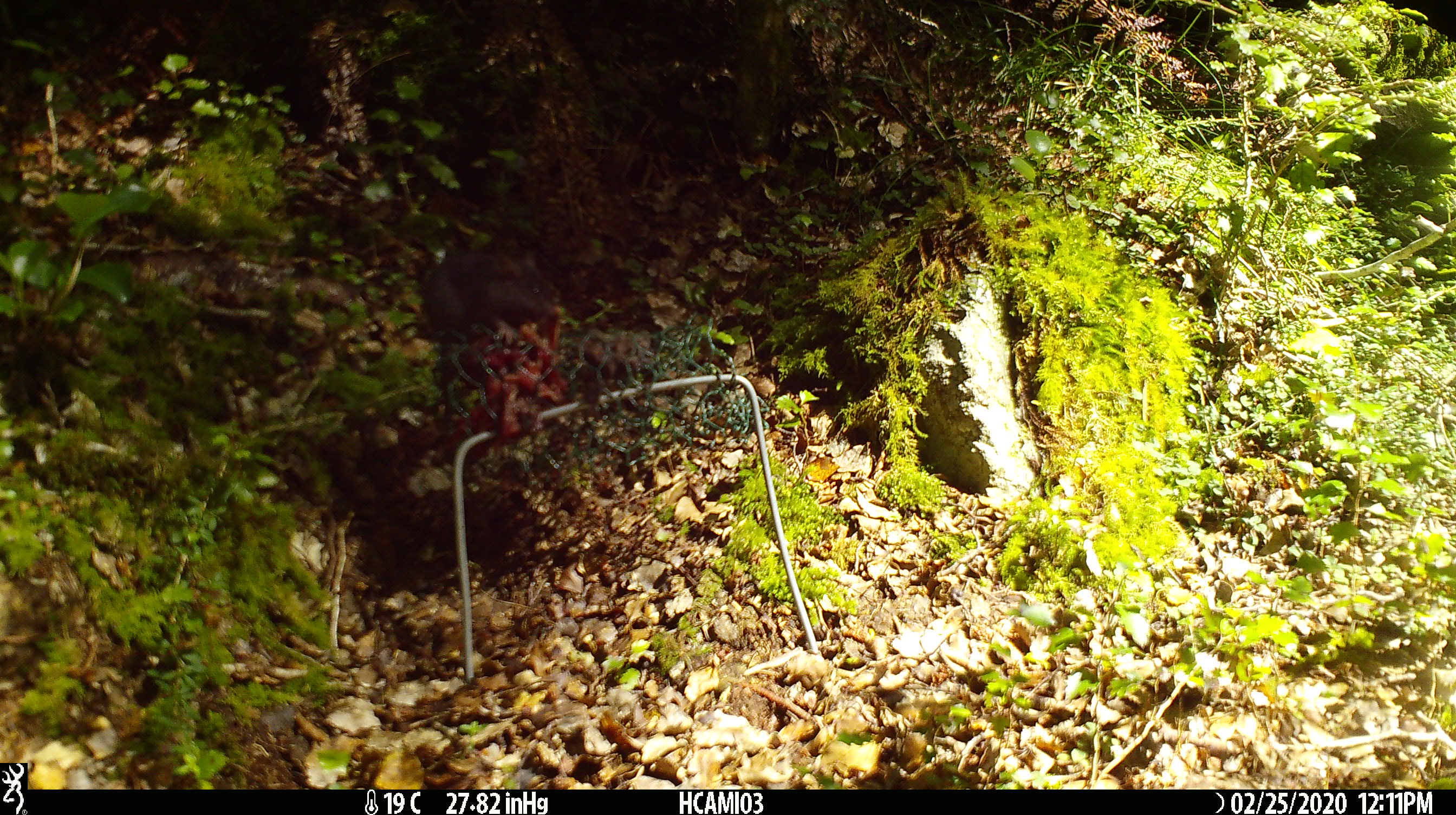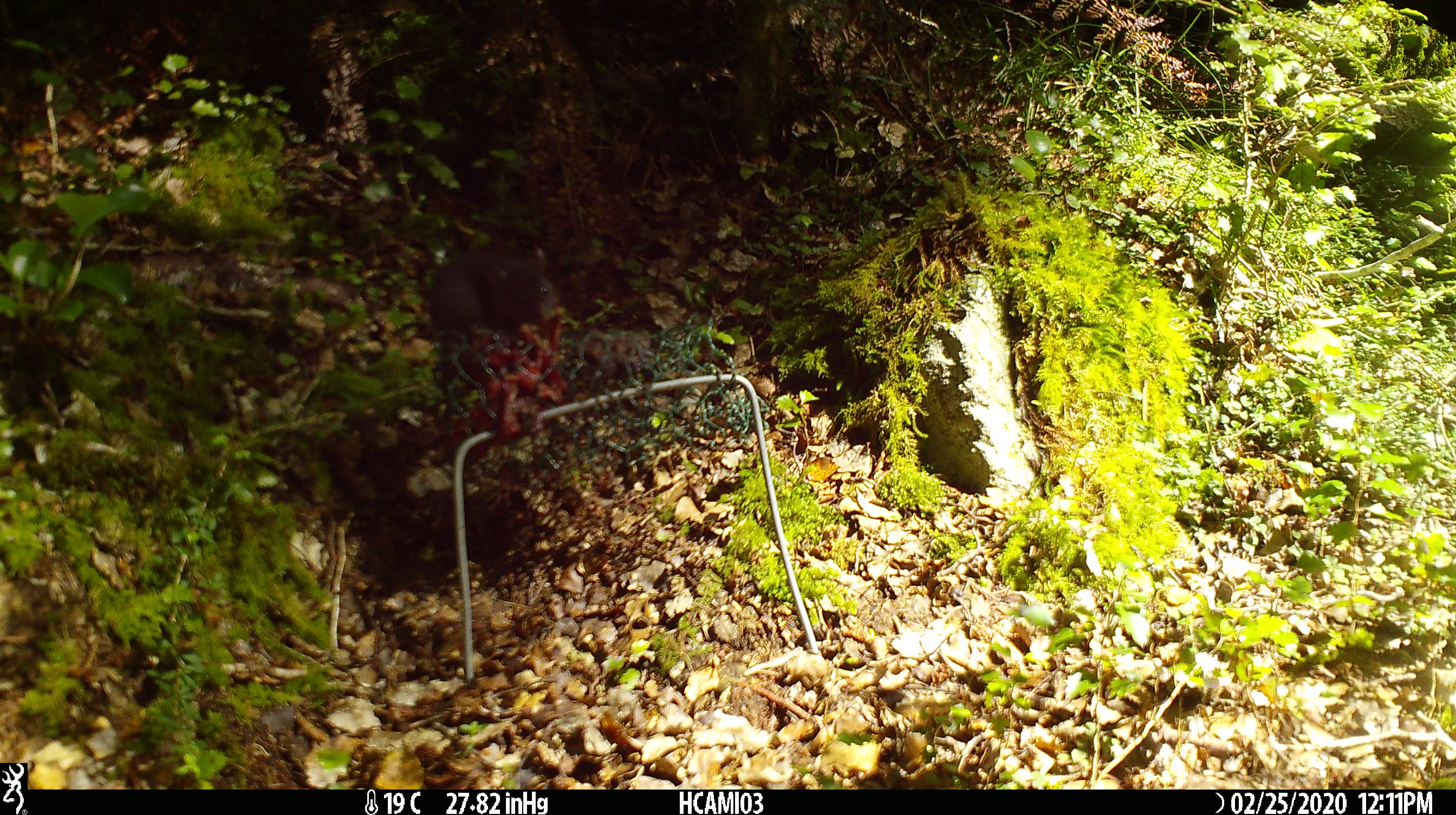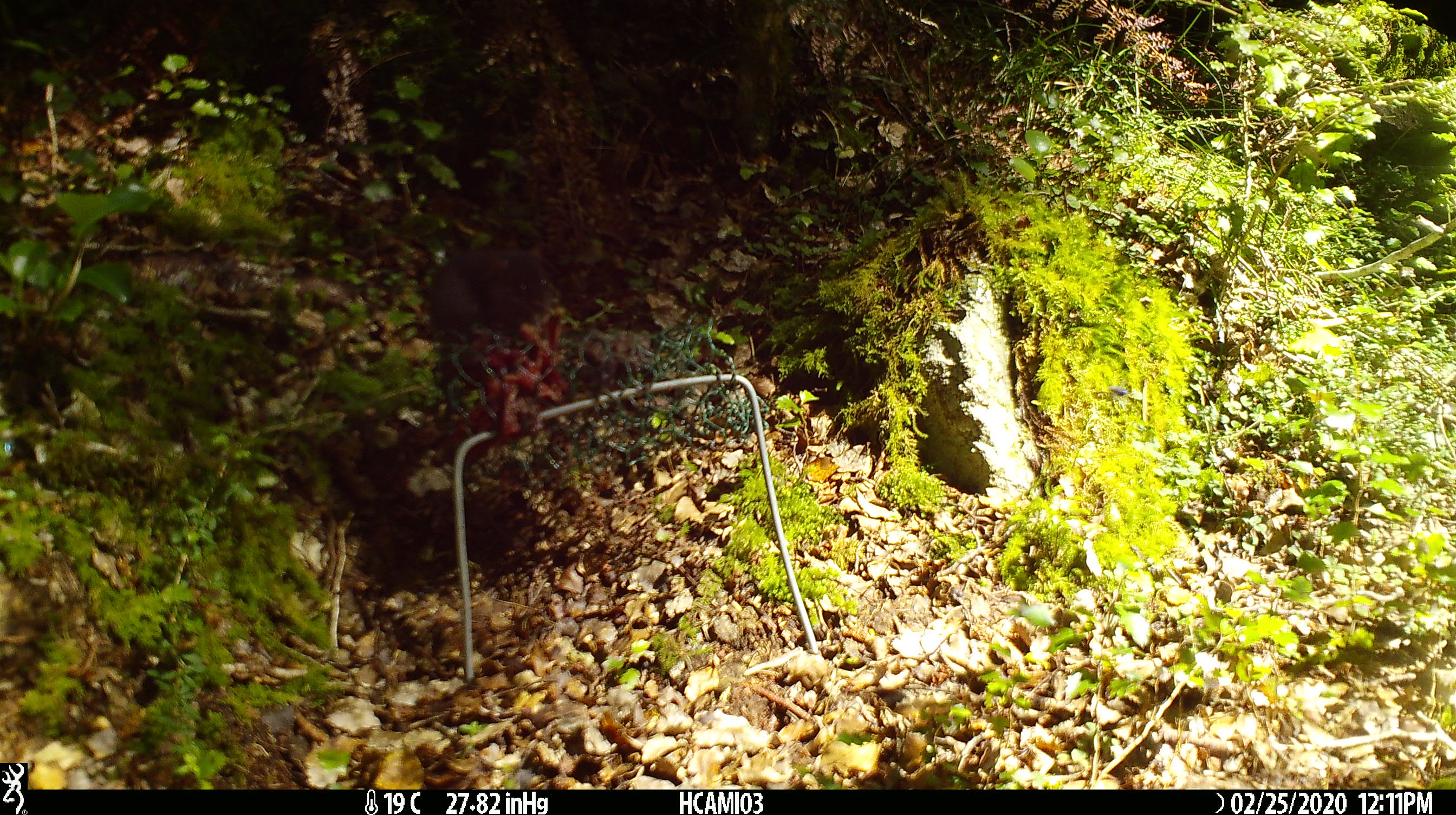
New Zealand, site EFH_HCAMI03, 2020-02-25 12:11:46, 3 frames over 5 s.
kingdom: Animalia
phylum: Chordata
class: Mammalia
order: Rodentia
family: Muridae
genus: Mus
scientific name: Mus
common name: mouse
Mouse (Mus).